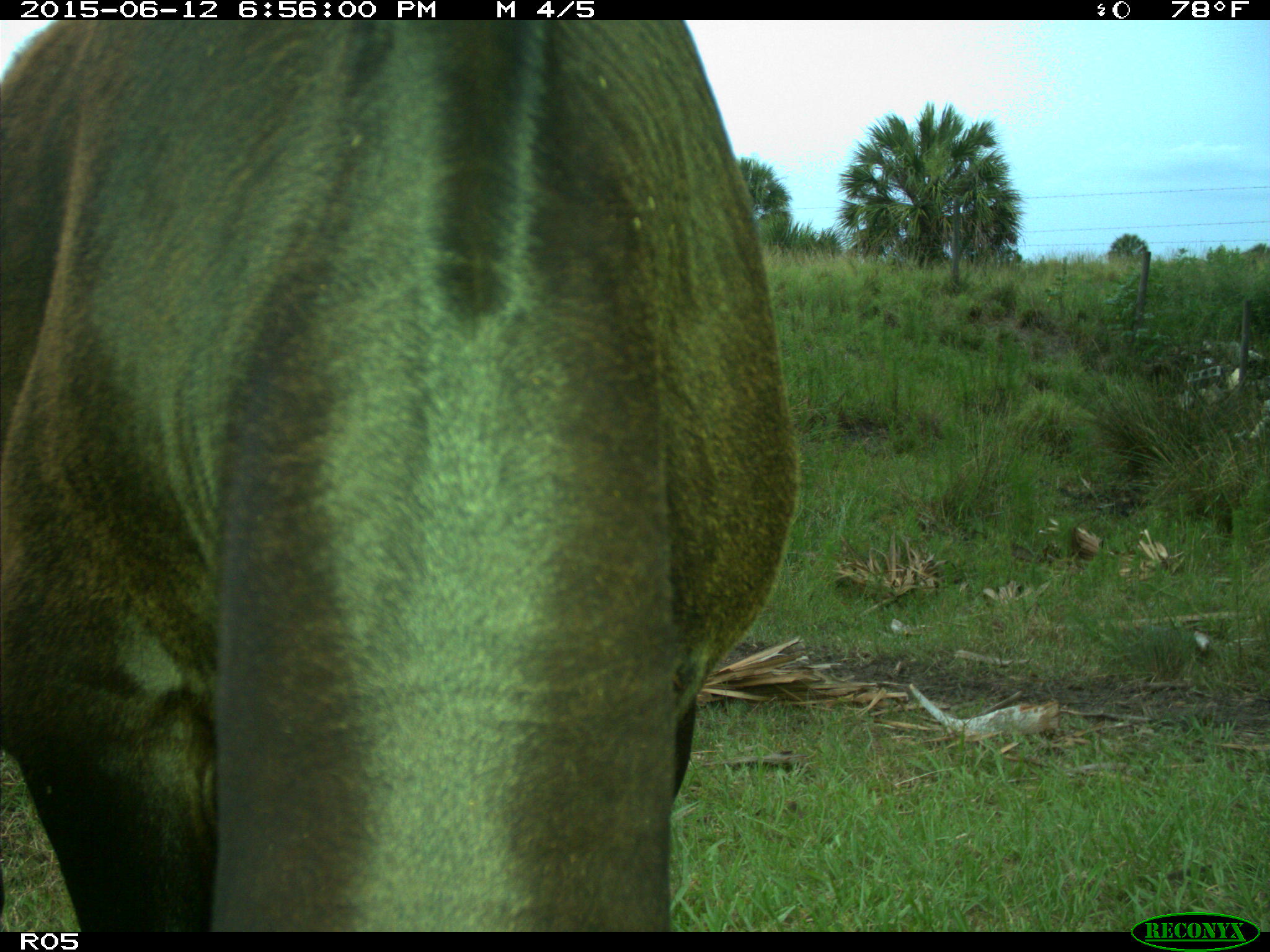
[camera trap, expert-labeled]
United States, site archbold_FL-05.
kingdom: Animalia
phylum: Chordata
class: Mammalia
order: Artiodactyla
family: Bovidae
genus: Bos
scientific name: Bos taurus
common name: domestic cow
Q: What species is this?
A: Bos taurus (domestic cow).